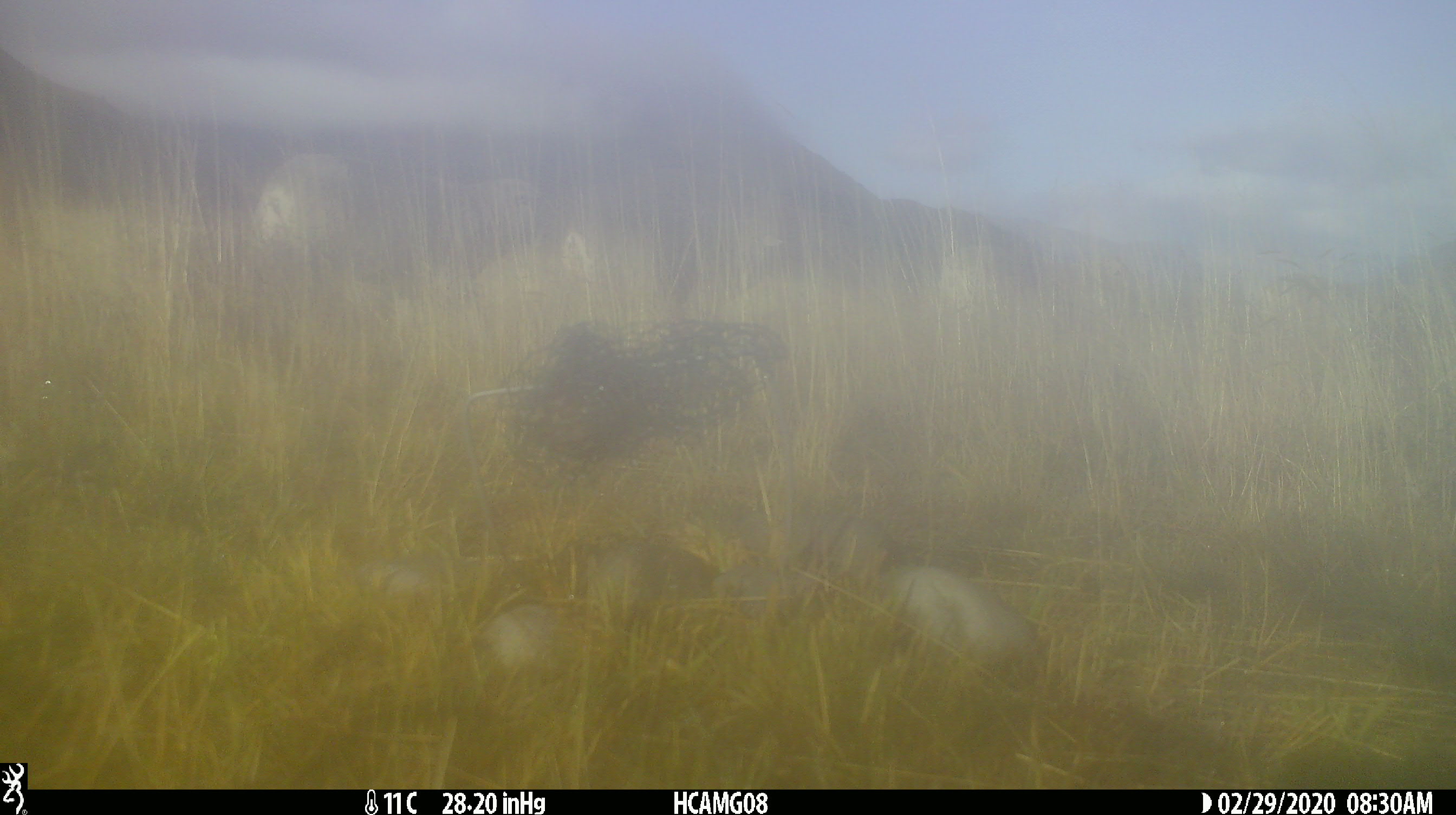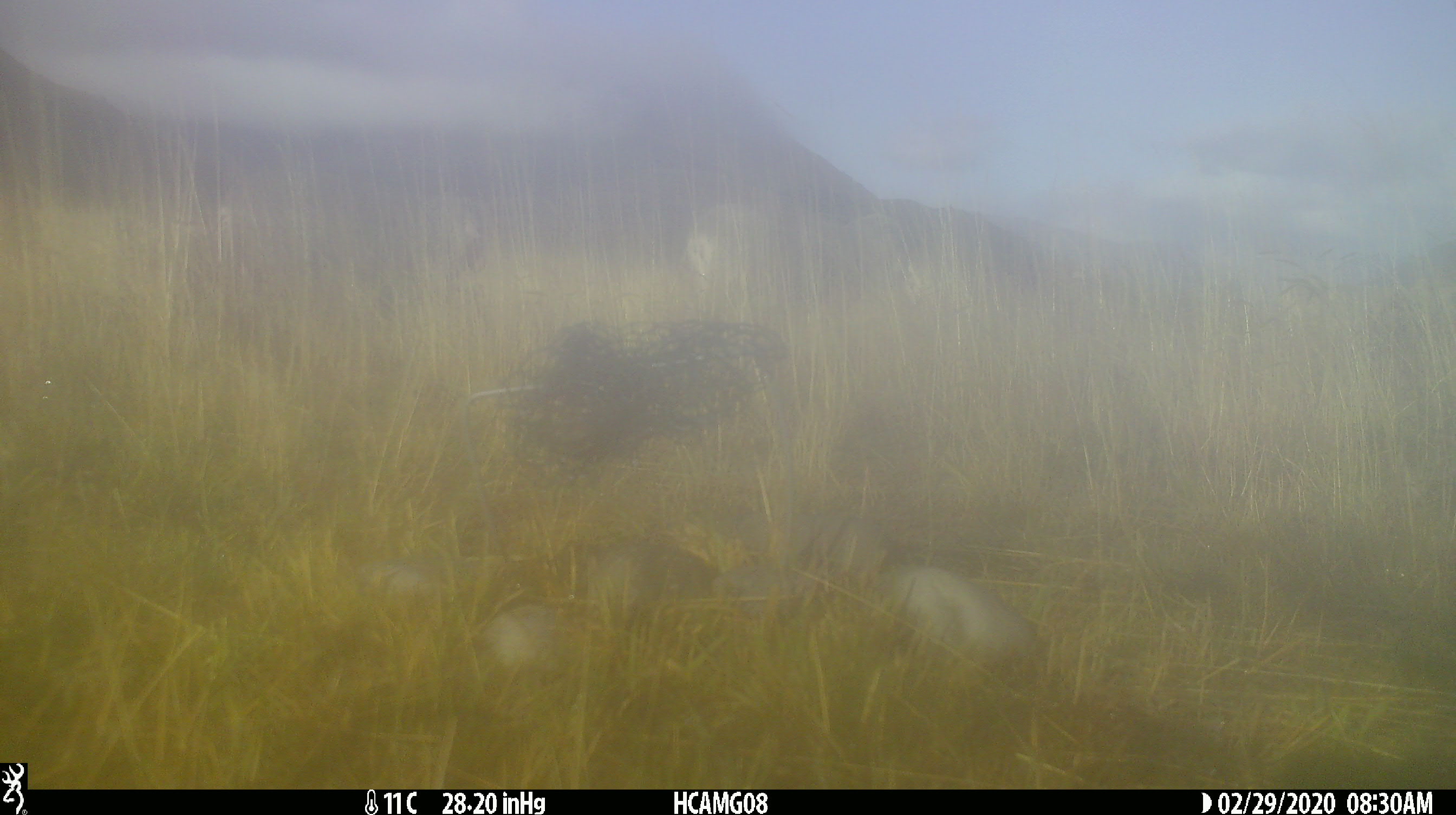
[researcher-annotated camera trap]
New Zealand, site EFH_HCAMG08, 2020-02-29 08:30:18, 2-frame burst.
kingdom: Animalia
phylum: Chordata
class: Mammalia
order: Artiodactyla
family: Bovidae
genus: Ovis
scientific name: Ovis aries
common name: domestic sheep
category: sheep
Sheep (domestic sheep) (Ovis aries).